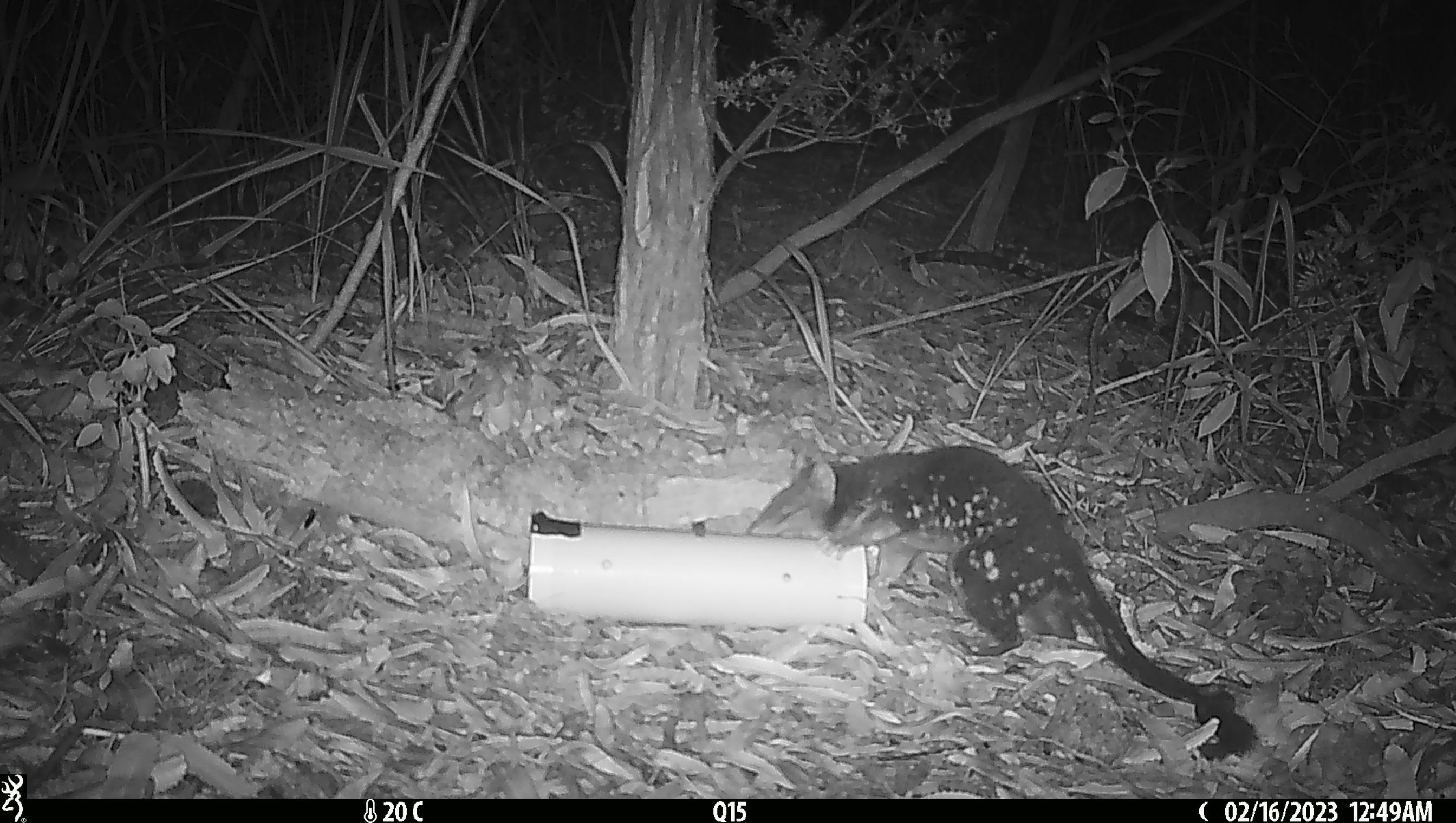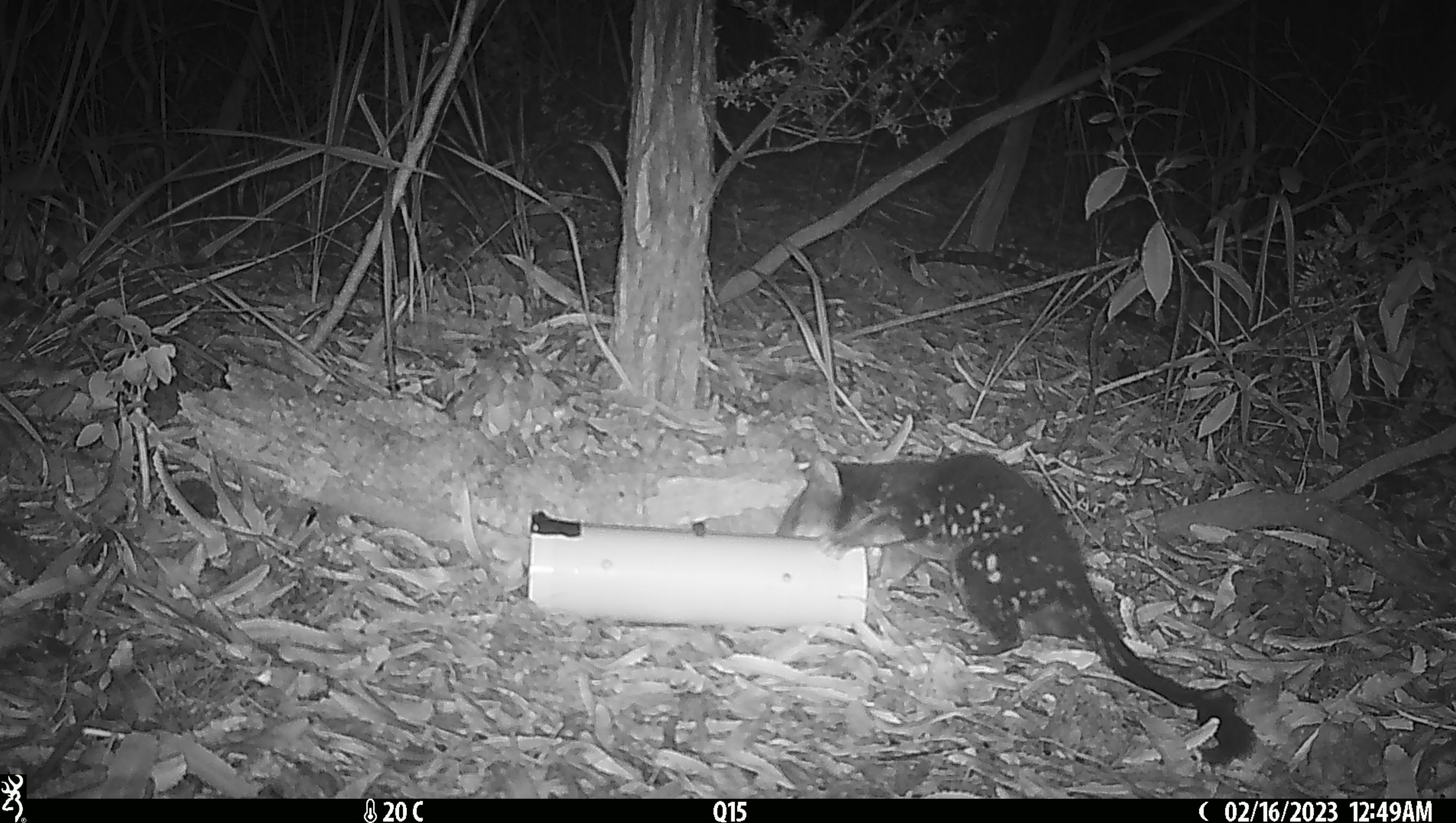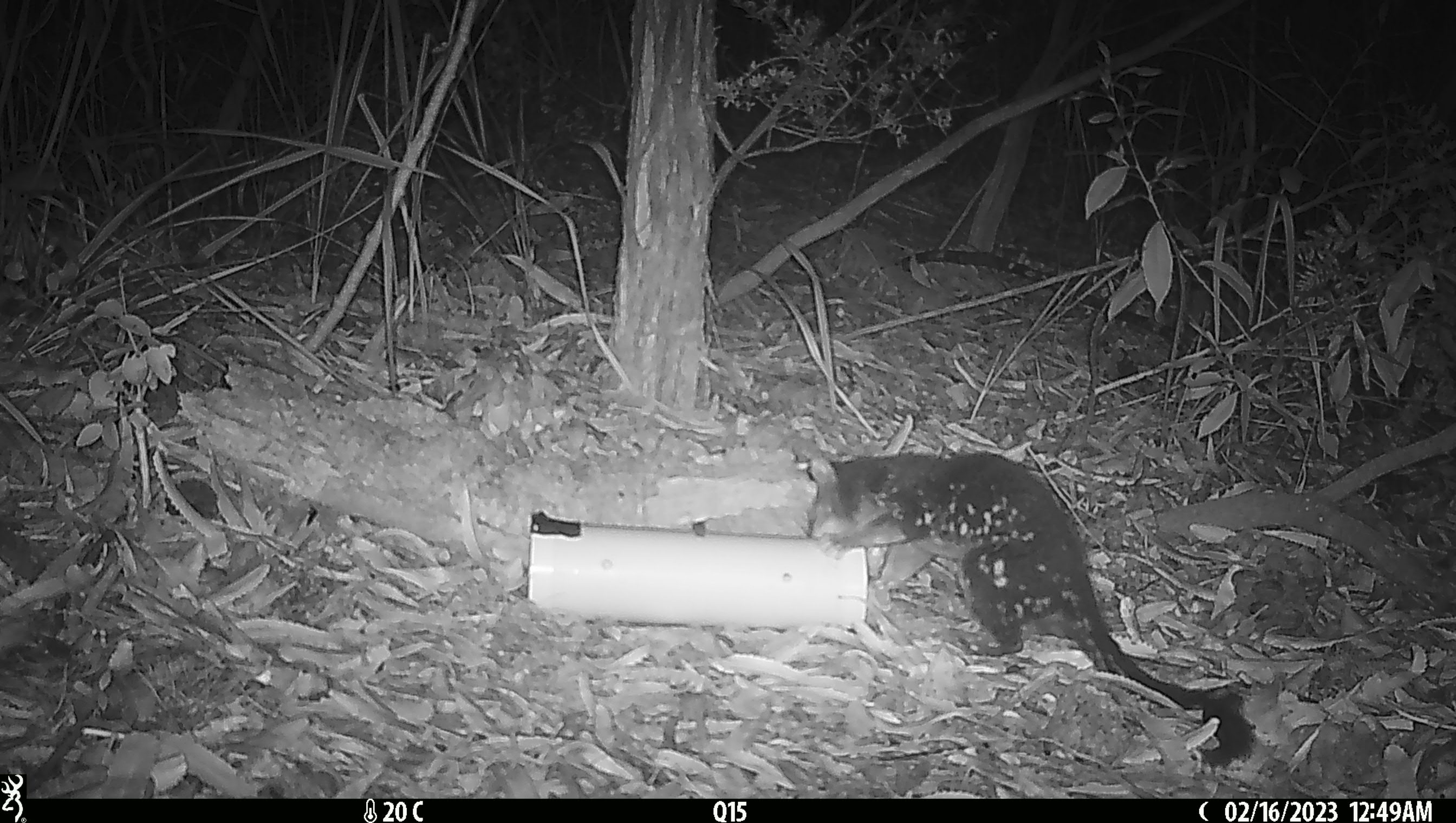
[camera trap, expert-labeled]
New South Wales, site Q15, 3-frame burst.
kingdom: Animalia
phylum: Chordata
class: Mammalia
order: Dasyuromorphia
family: Dasyuridae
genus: Dasyurus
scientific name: Dasyurus maculatus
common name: spotted-tailed quoll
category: quoll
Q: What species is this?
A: Quoll (spotted-tailed quoll) (Dasyurus maculatus).